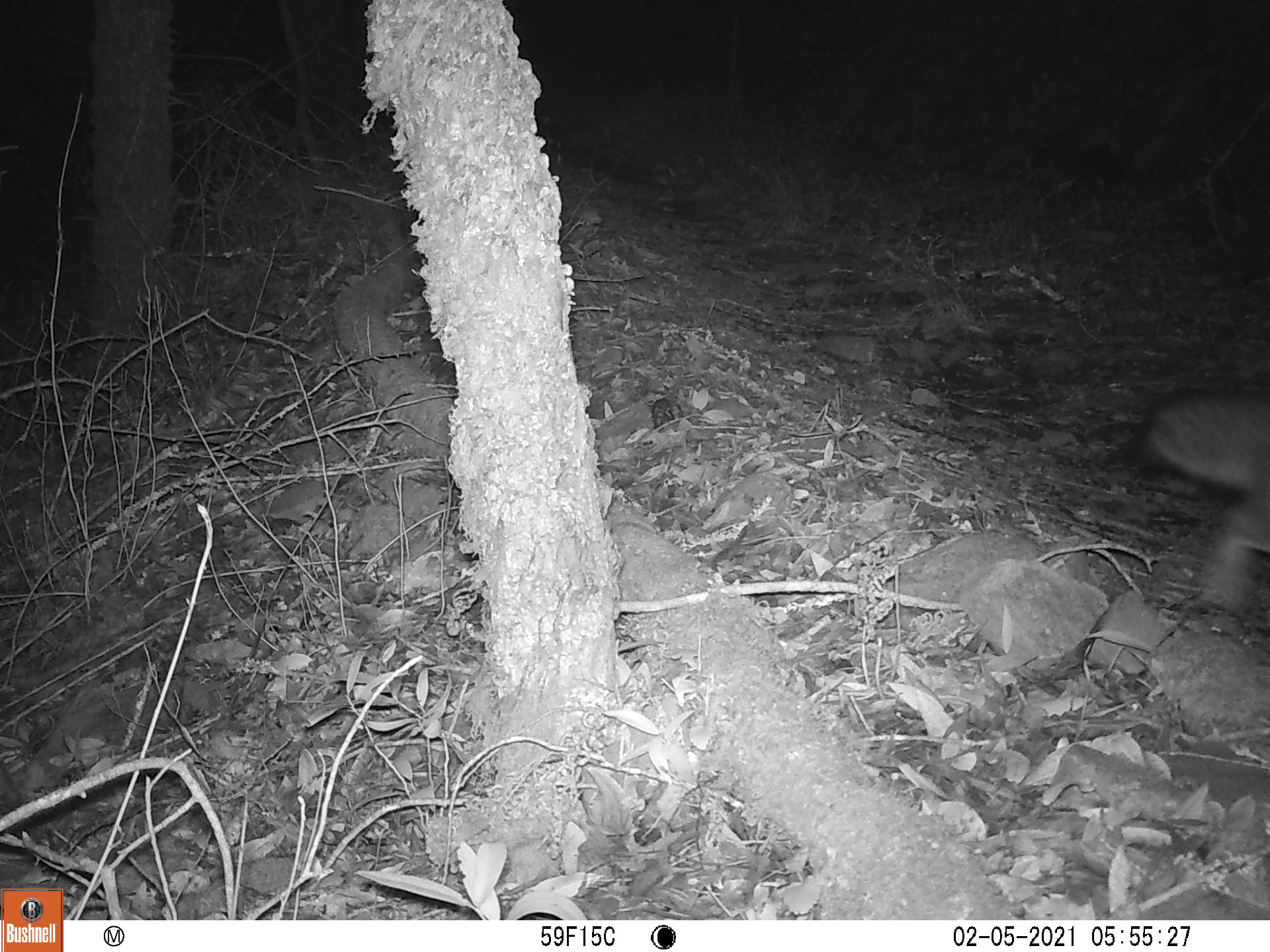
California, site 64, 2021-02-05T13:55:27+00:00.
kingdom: Animalia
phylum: Chordata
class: Mammalia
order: Carnivora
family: Canidae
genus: Urocyon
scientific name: Urocyon cinereoargenteus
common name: gray fox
Gray fox (Urocyon cinereoargenteus).